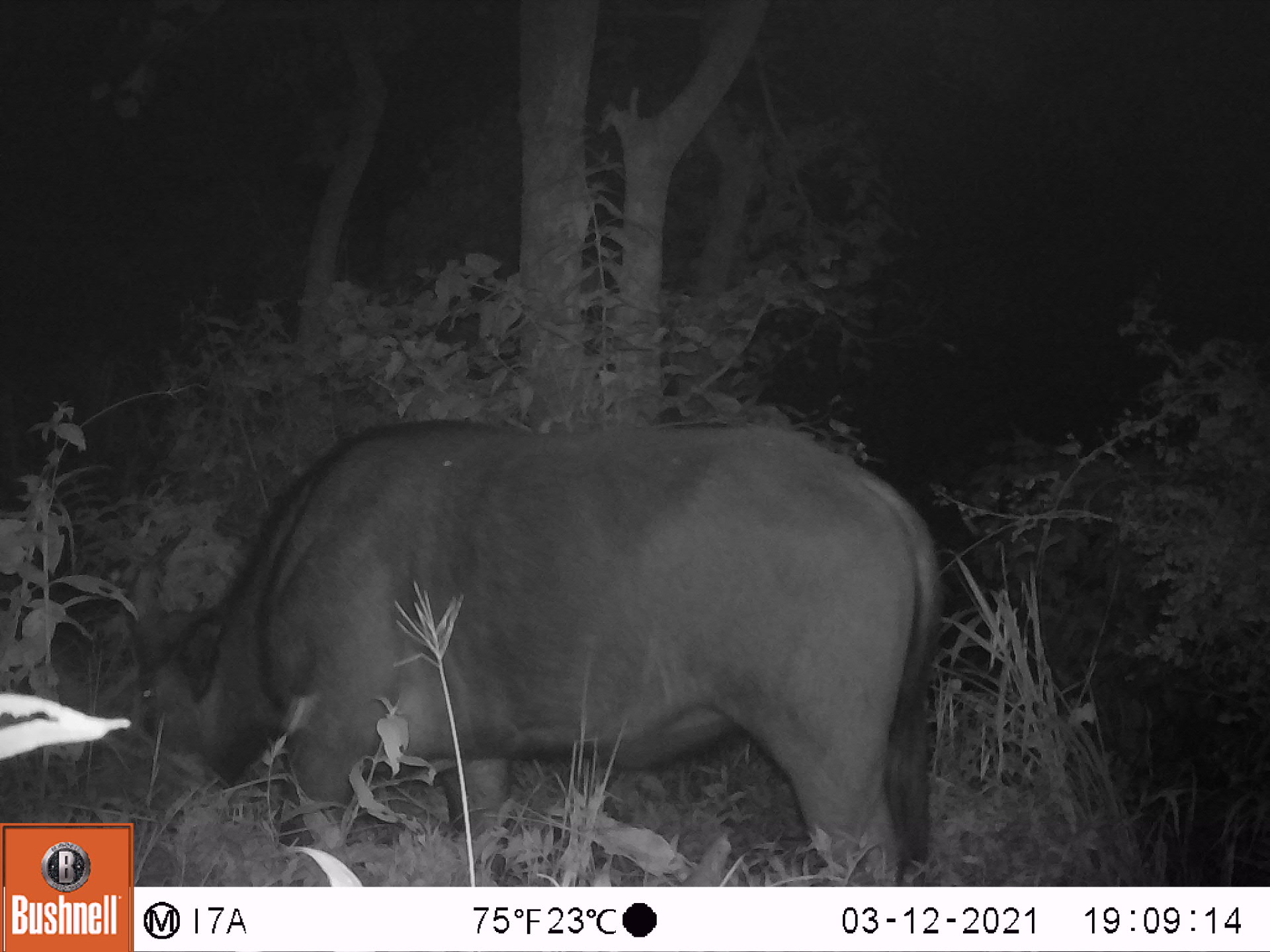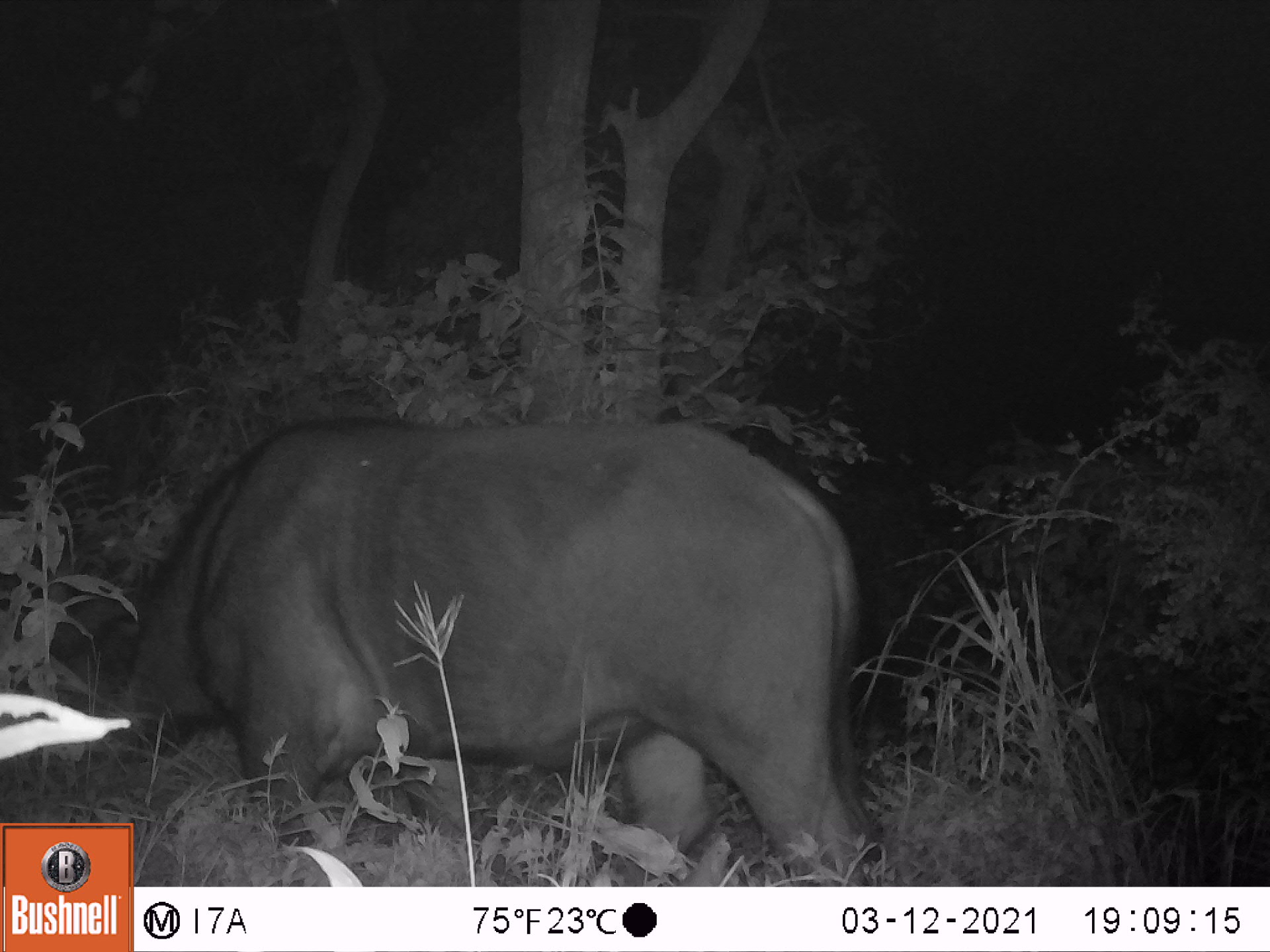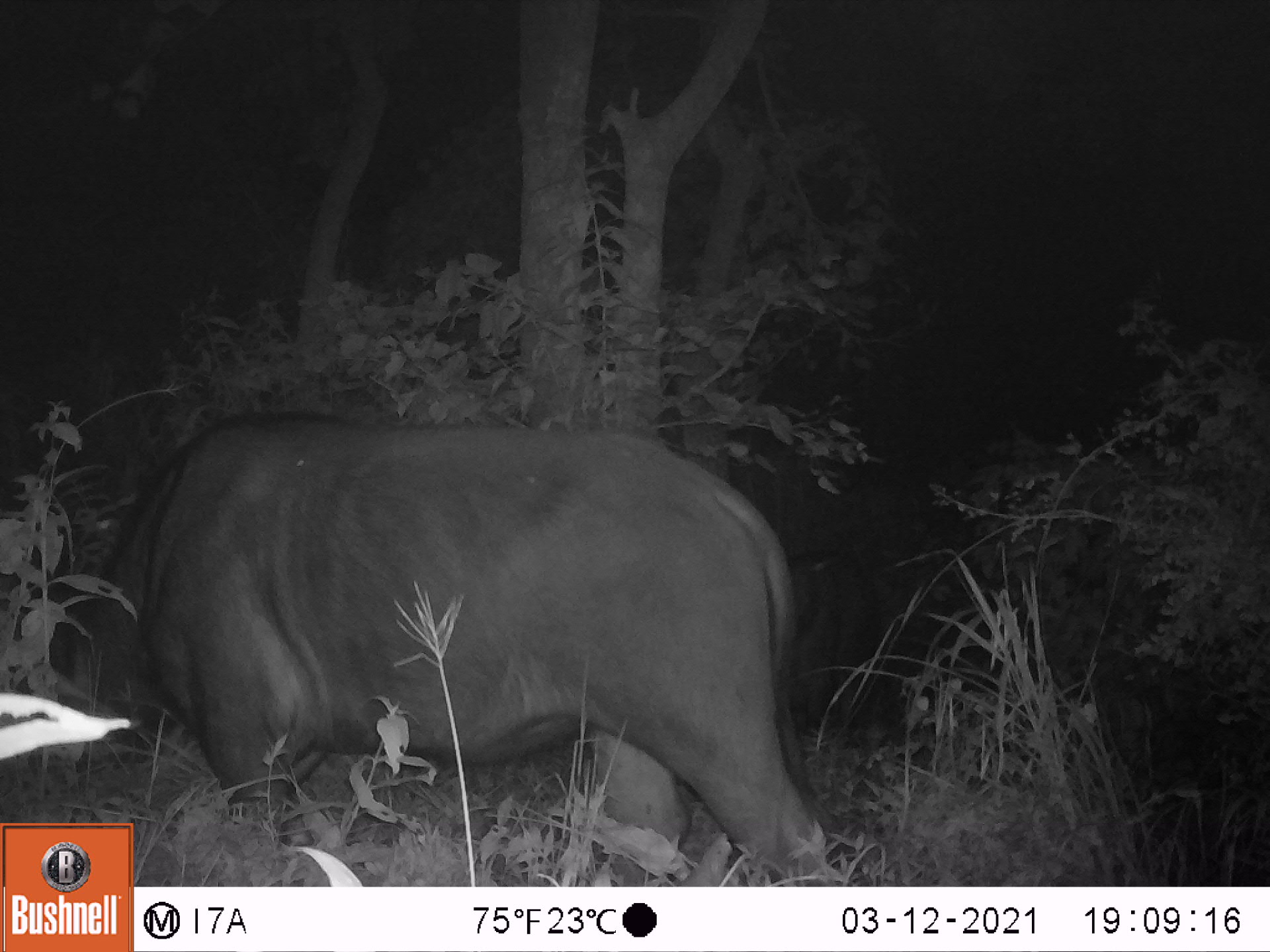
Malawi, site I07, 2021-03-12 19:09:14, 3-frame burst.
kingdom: Animalia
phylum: Chordata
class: Mammalia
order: Artiodactyla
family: Bovidae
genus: Syncerus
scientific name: Syncerus caffer caffer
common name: cape buffalo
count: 1